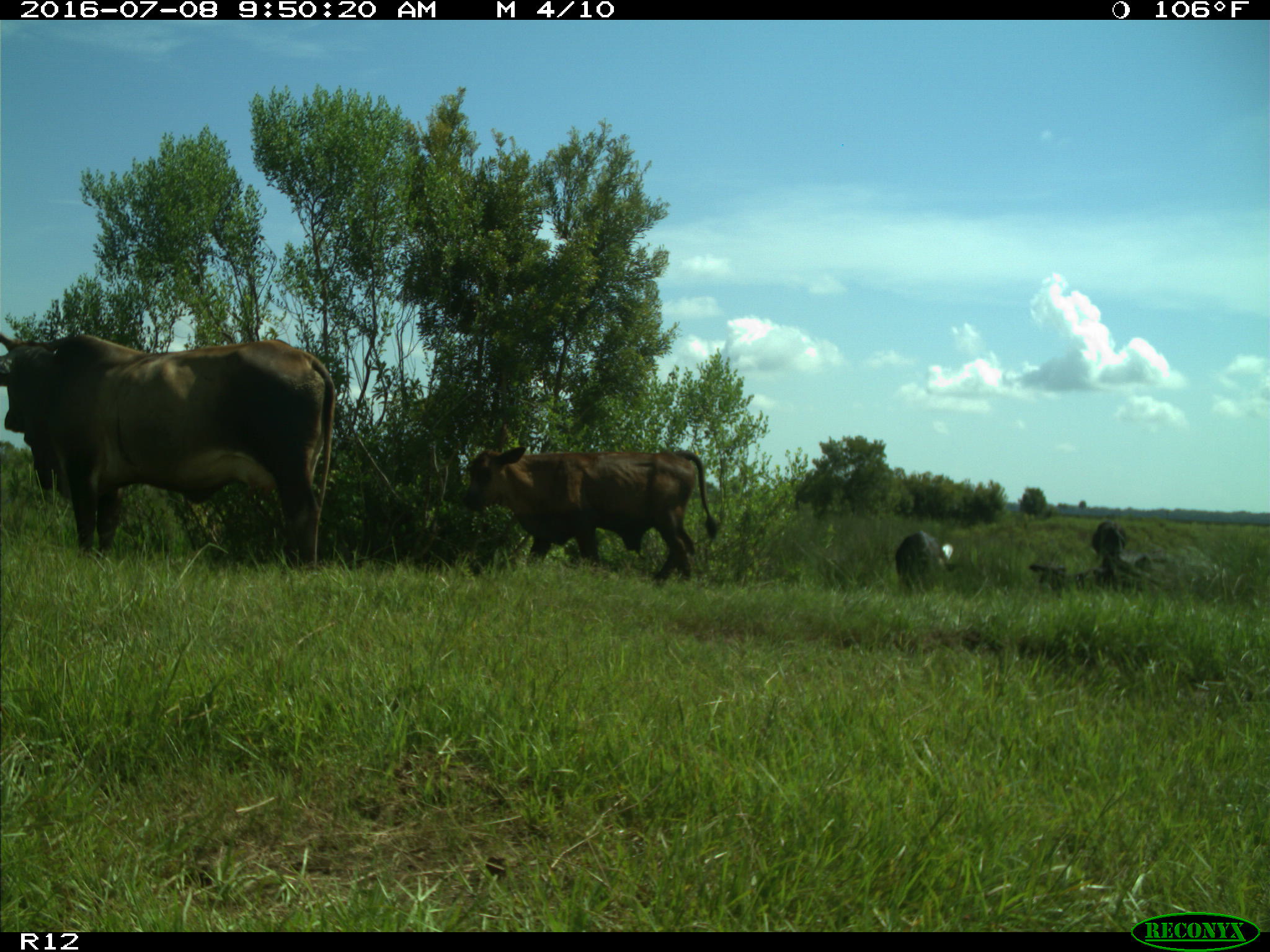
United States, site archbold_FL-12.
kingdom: Animalia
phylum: Chordata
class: Mammalia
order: Artiodactyla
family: Bovidae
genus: Bos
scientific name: Bos taurus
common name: domestic cow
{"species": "Bos taurus (domestic cow)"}